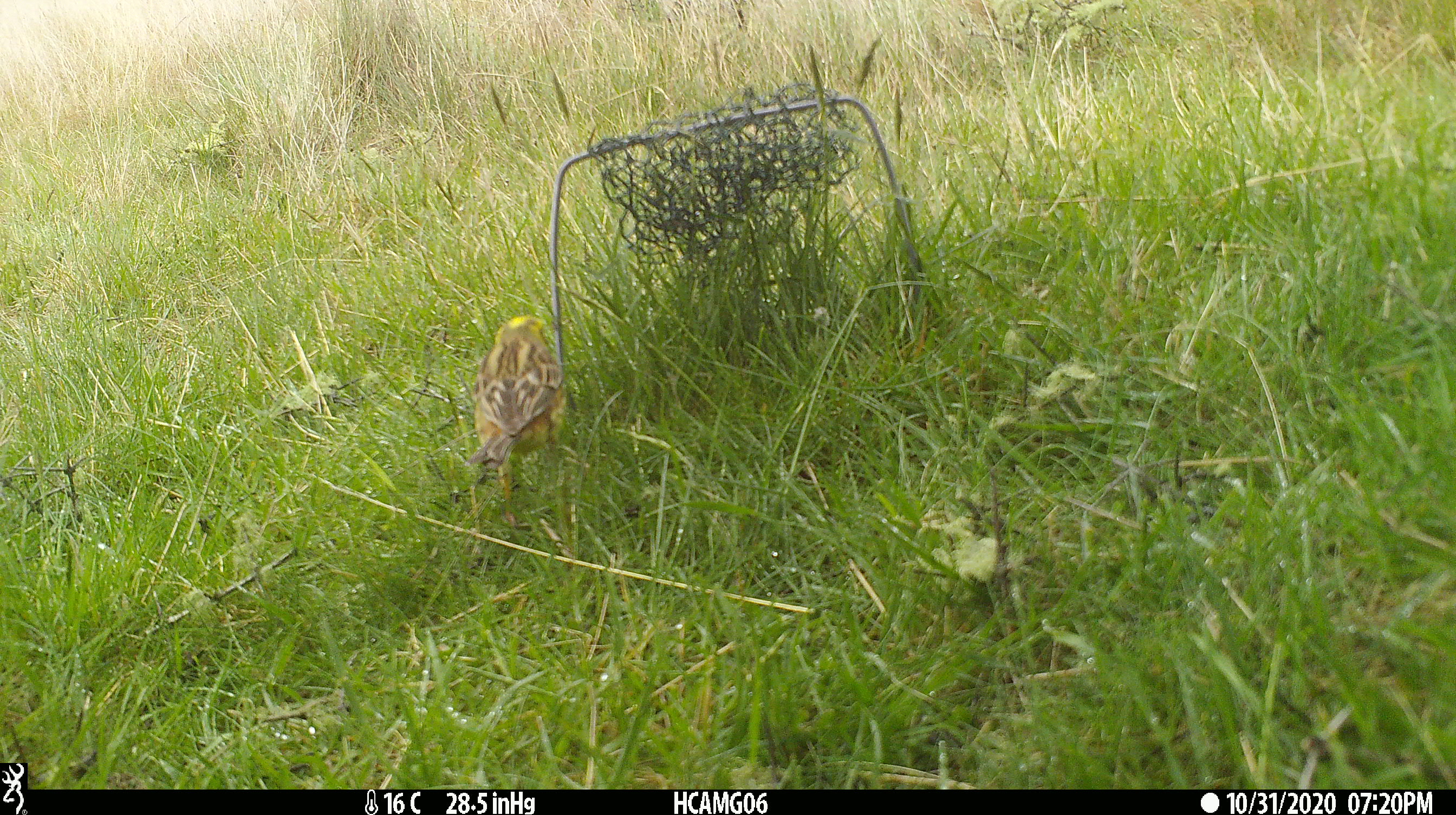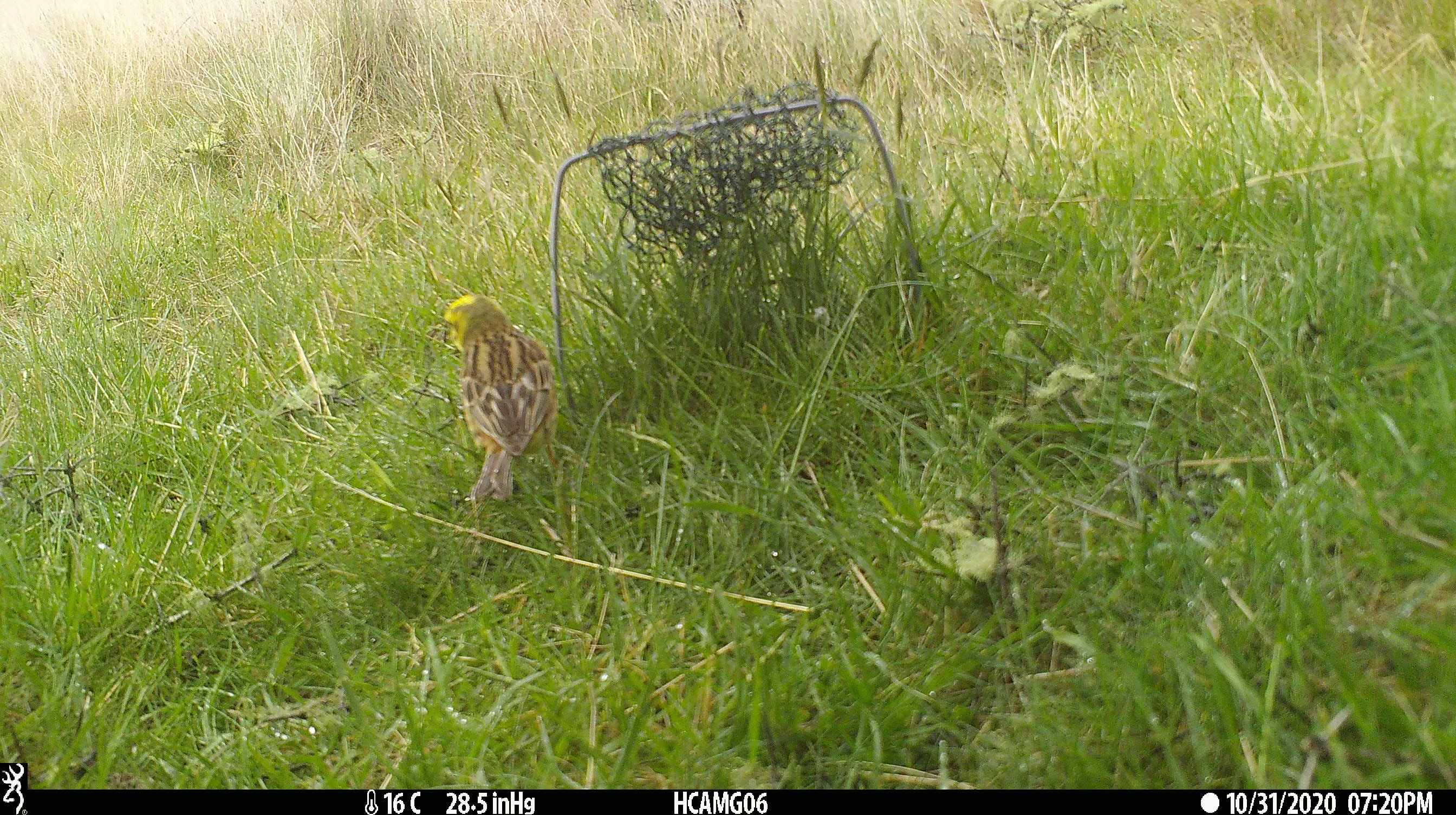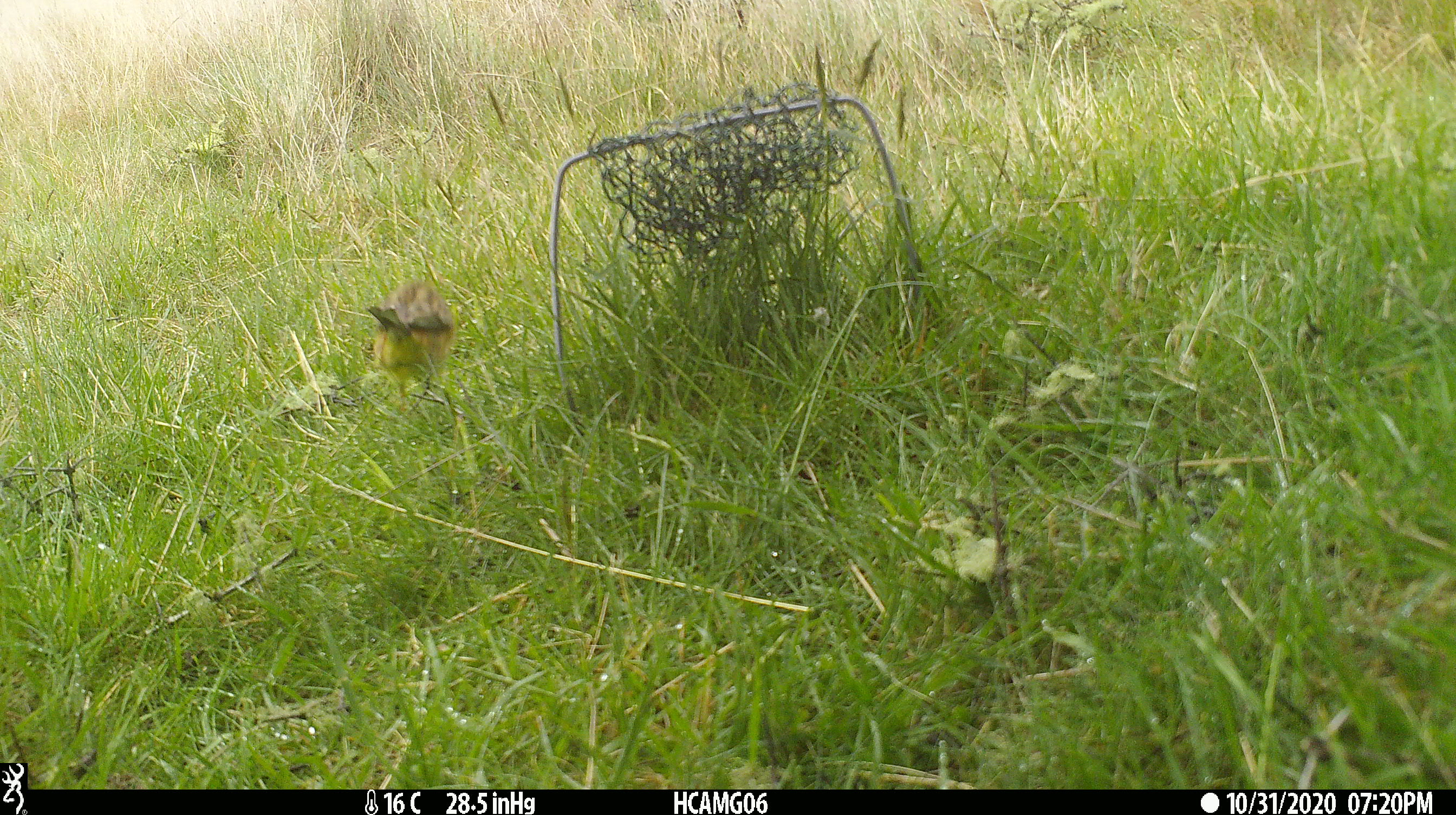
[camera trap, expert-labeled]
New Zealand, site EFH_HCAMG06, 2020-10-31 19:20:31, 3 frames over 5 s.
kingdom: Animalia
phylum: Chordata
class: Aves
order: Passeriformes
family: Emberizidae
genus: Emberiza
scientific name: Emberiza citrinella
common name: yellowhammer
Yellowhammer (Emberiza citrinella).